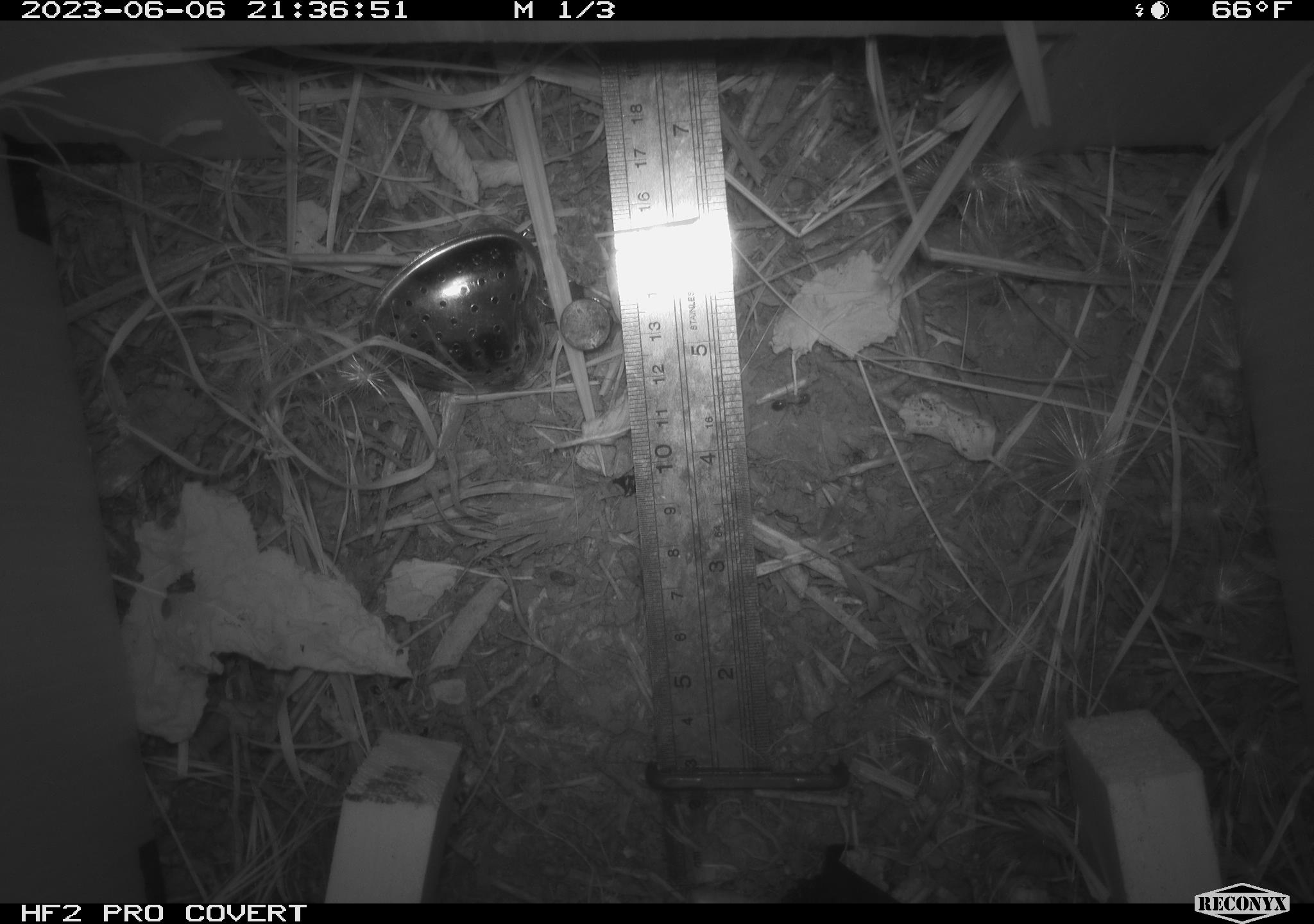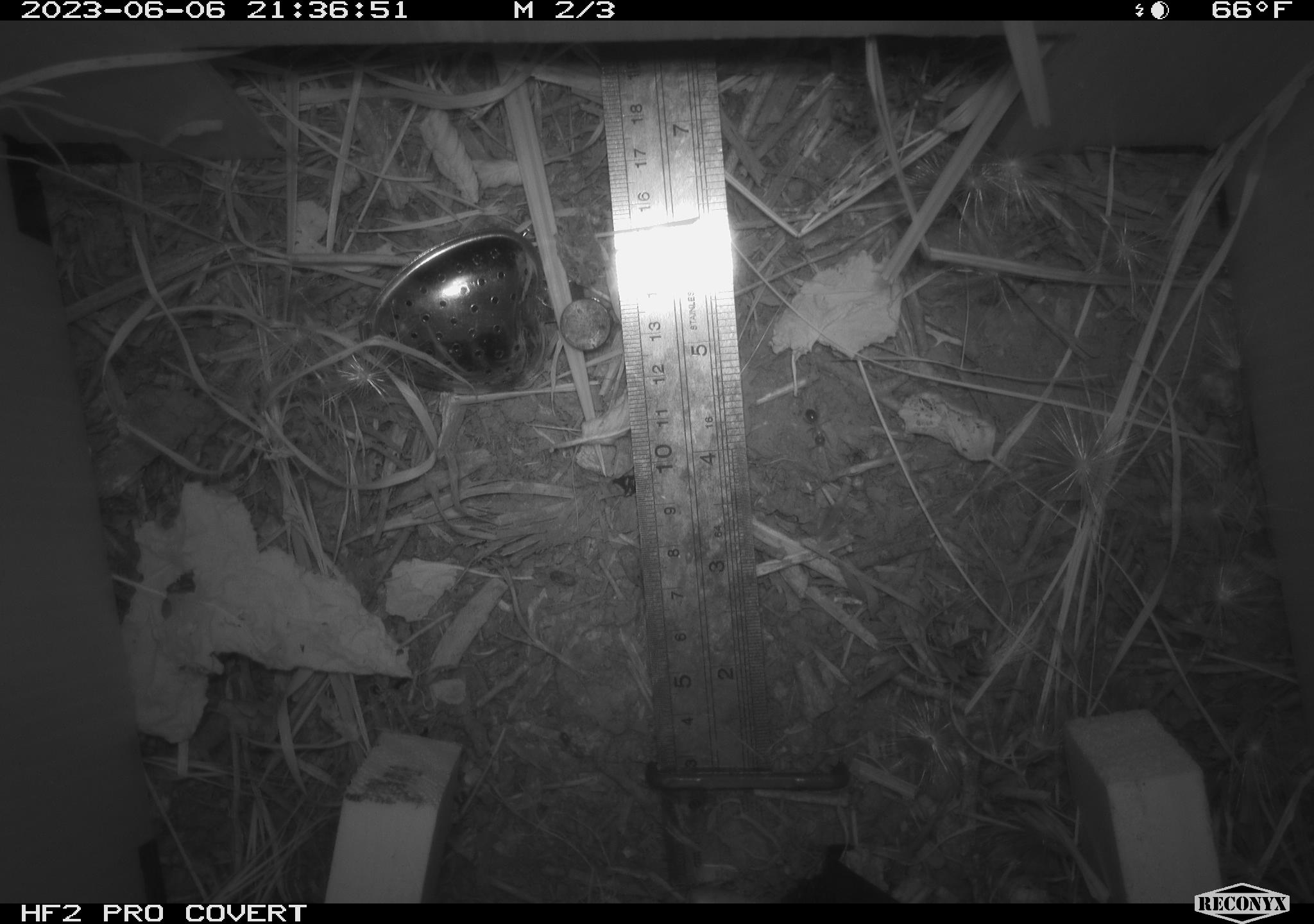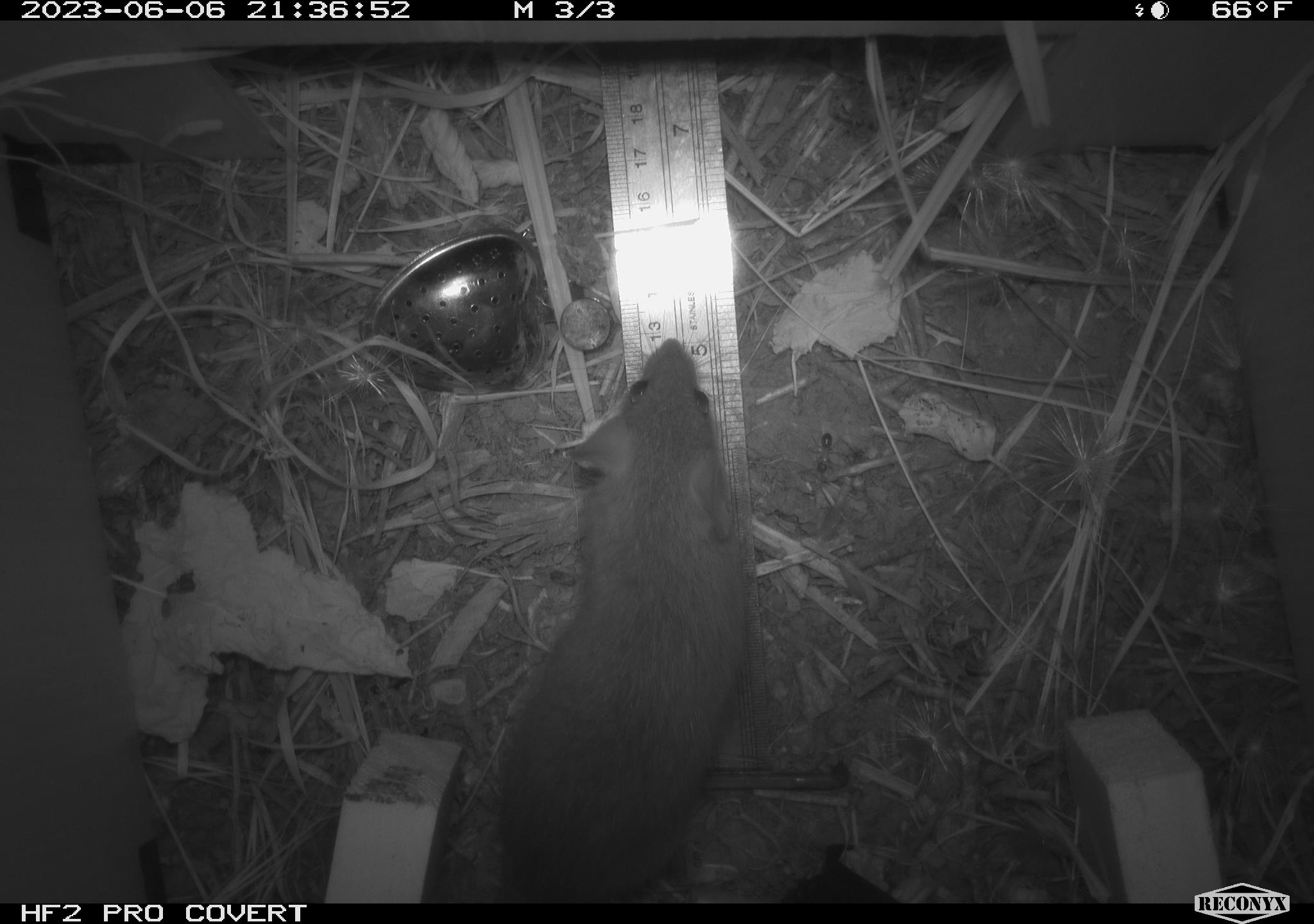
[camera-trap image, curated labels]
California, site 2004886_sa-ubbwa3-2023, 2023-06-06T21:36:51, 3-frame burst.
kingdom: Animalia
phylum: Chordata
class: Mammalia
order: Rodentia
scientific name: Rodentia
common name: mouse species